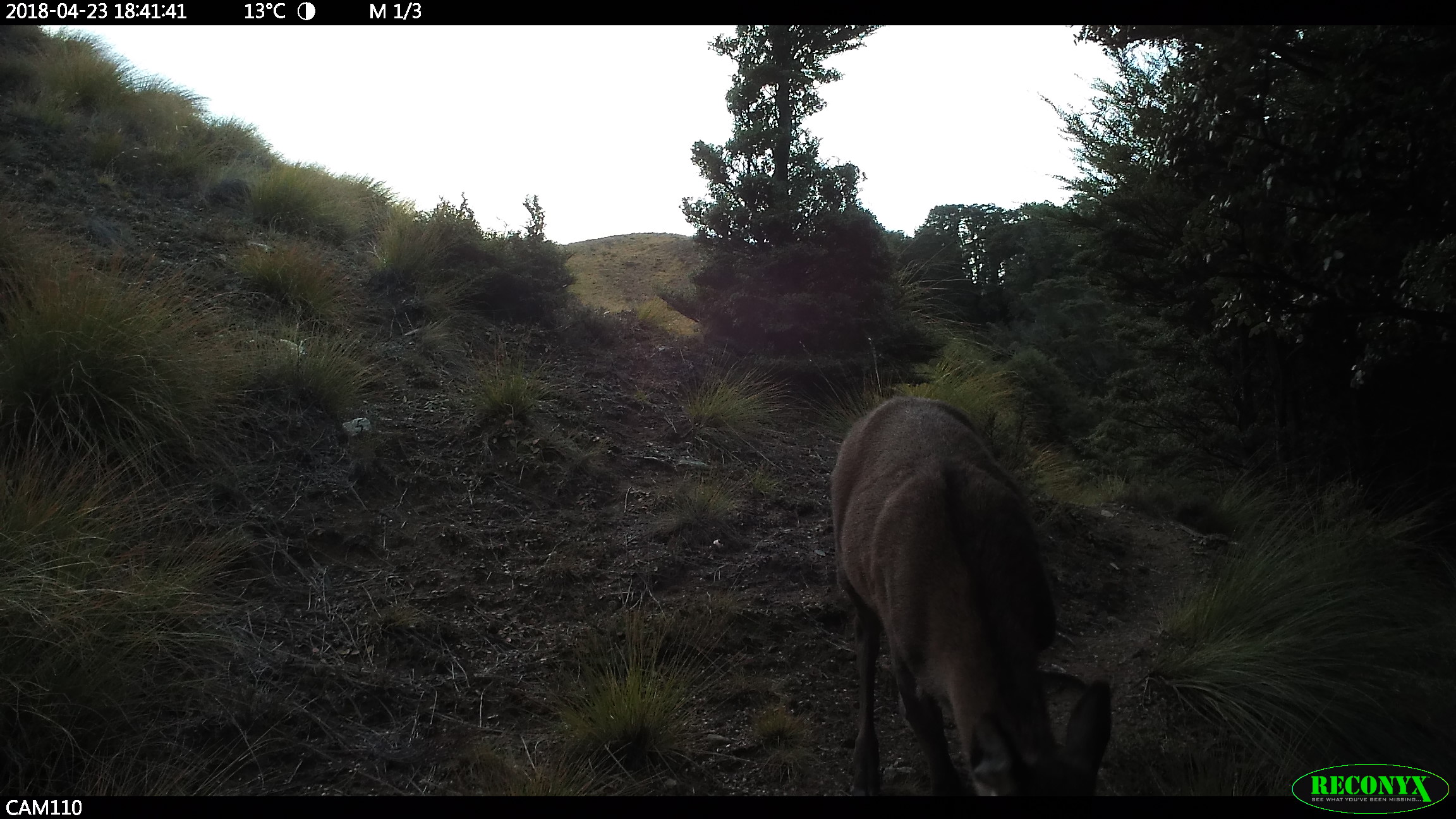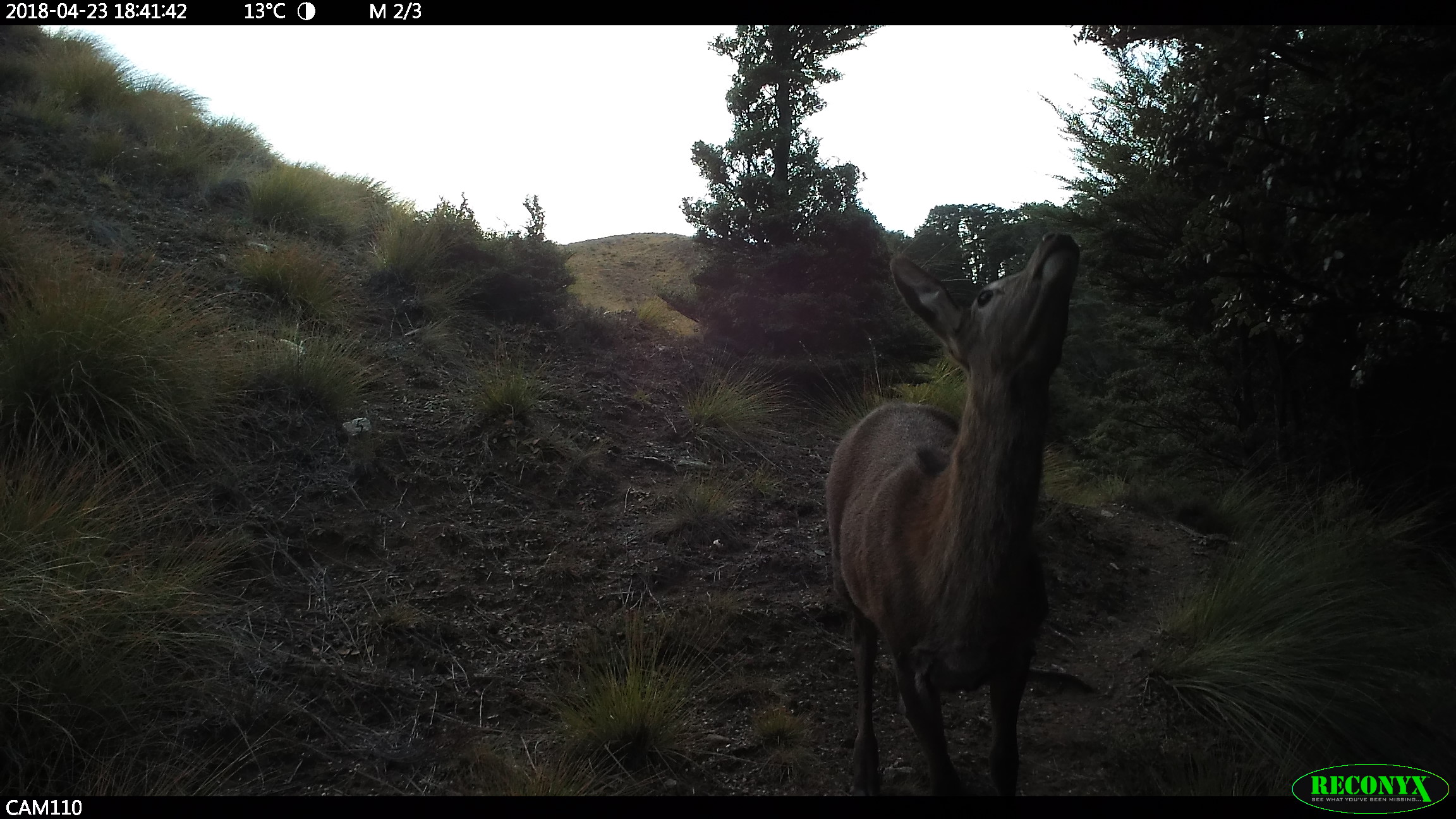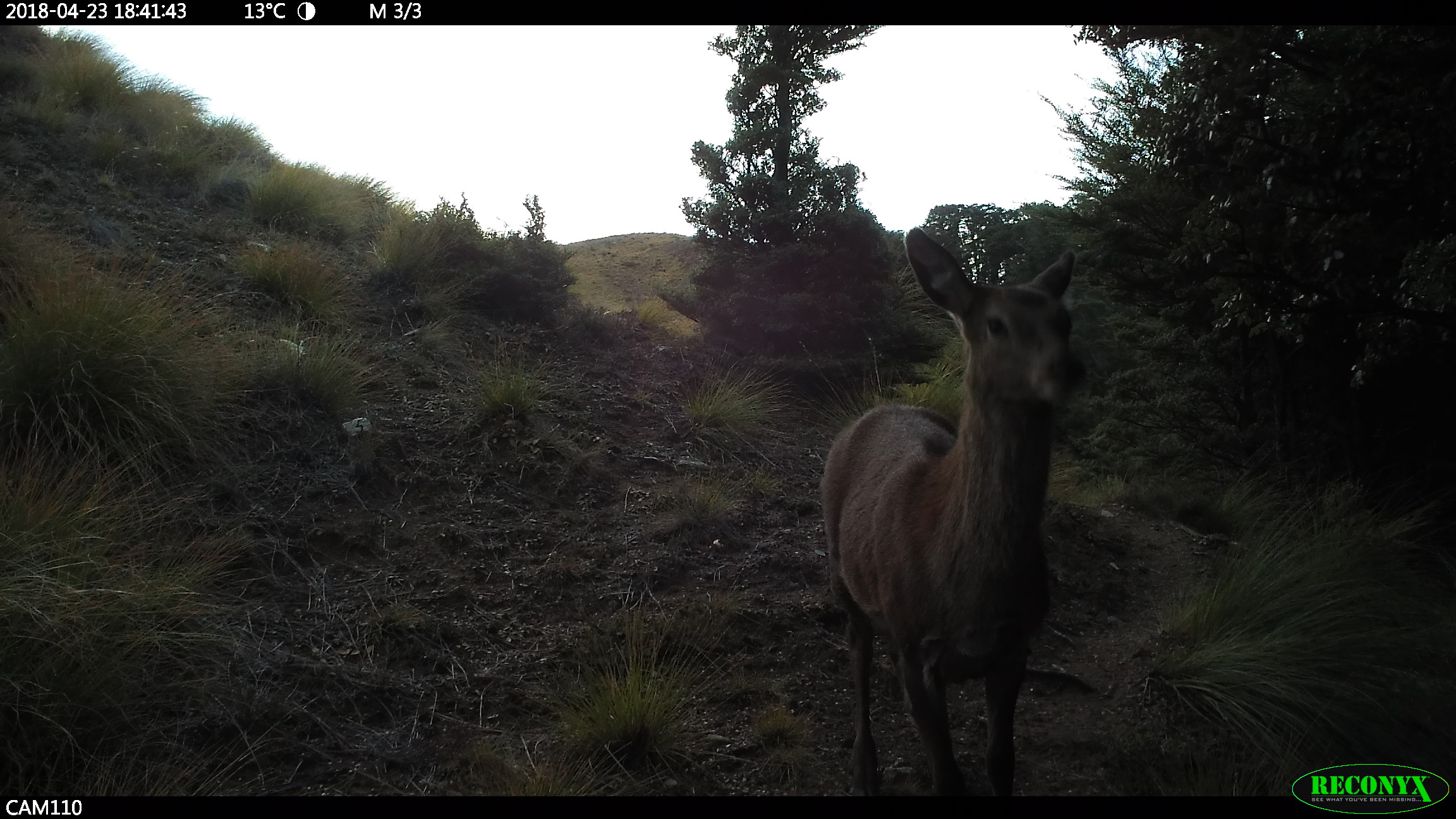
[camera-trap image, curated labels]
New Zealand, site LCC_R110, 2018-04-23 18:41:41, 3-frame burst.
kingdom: Animalia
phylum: Chordata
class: Mammalia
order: Artiodactyla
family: Cervidae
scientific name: Cervidae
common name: deer